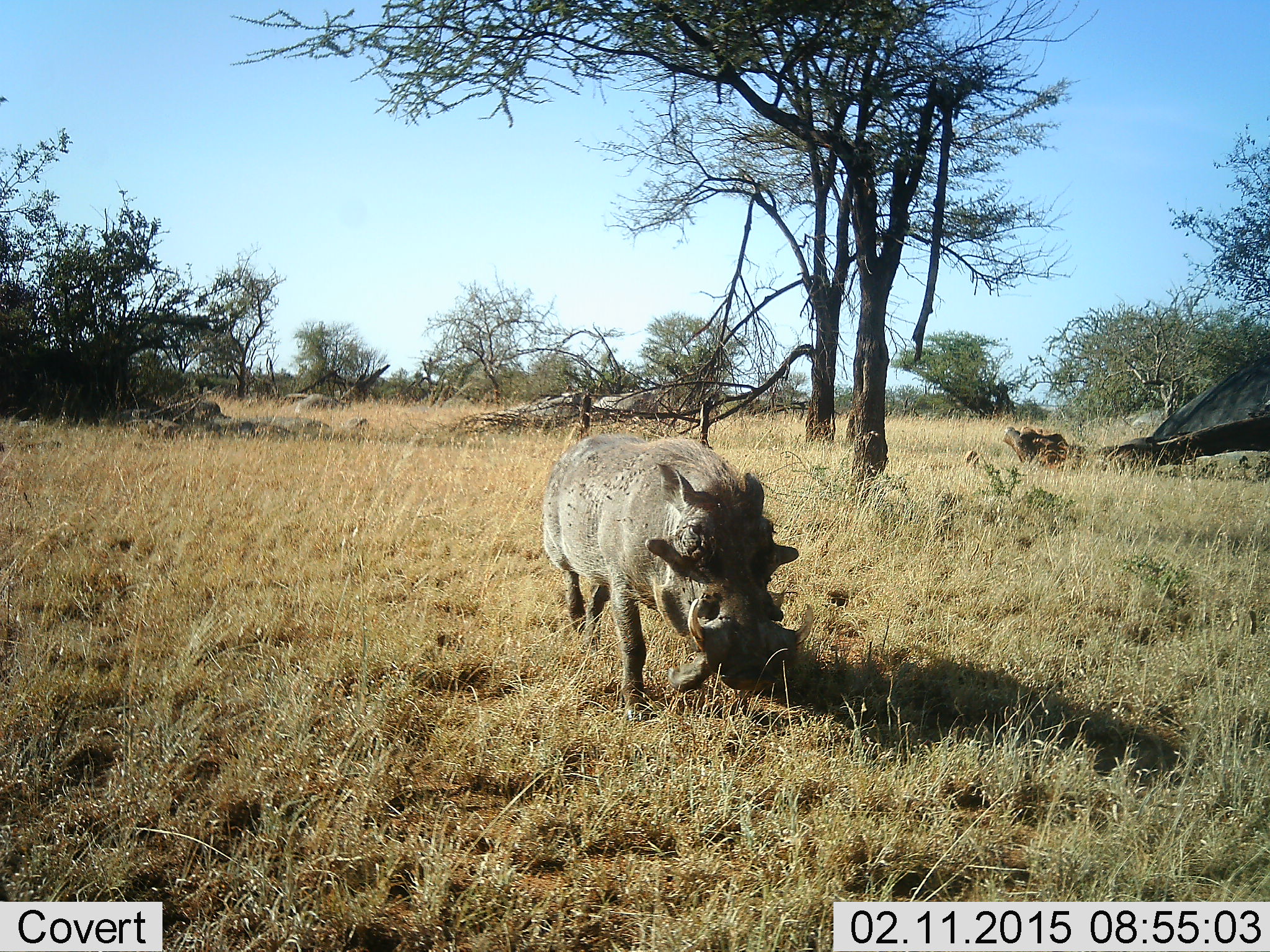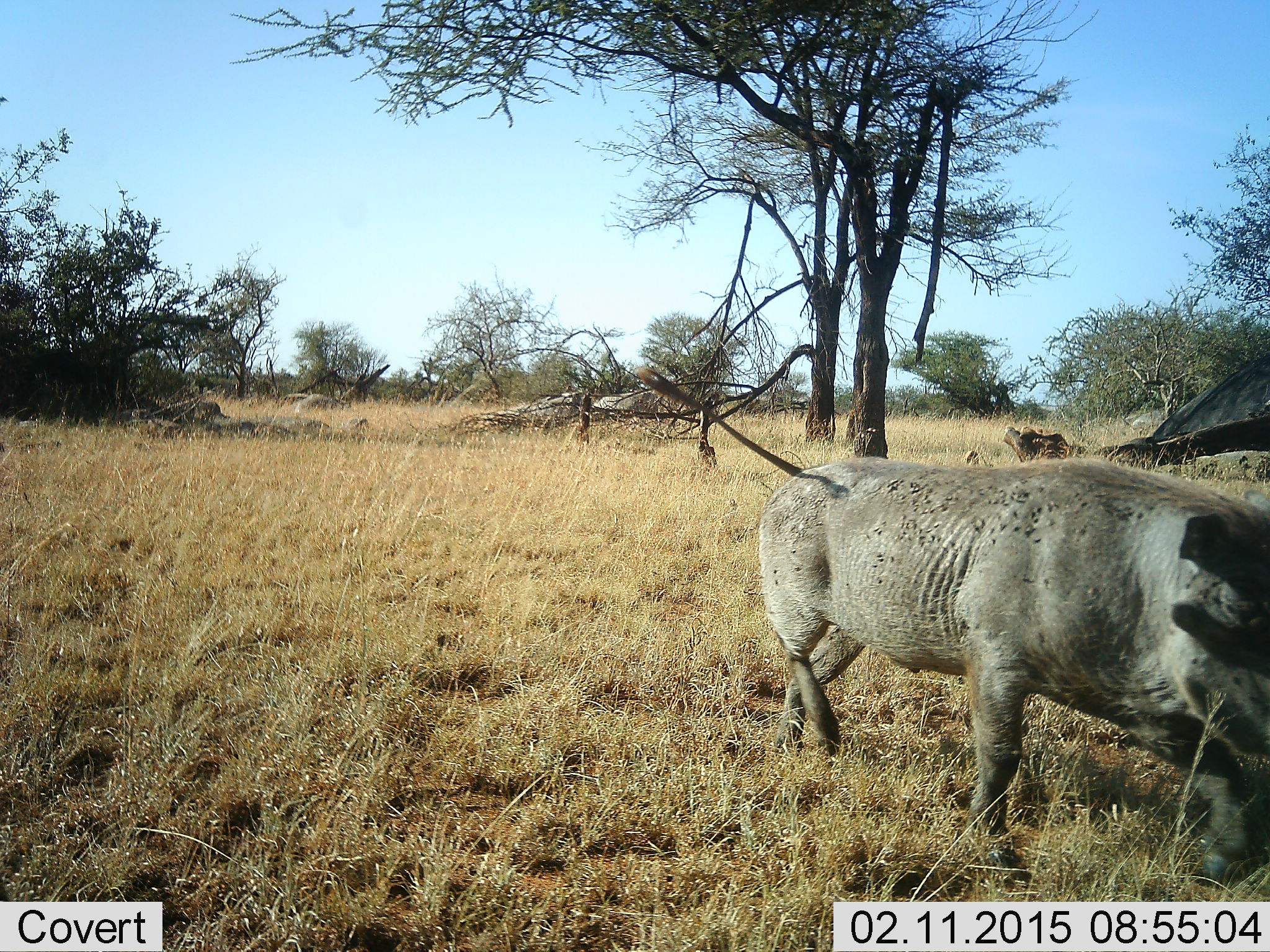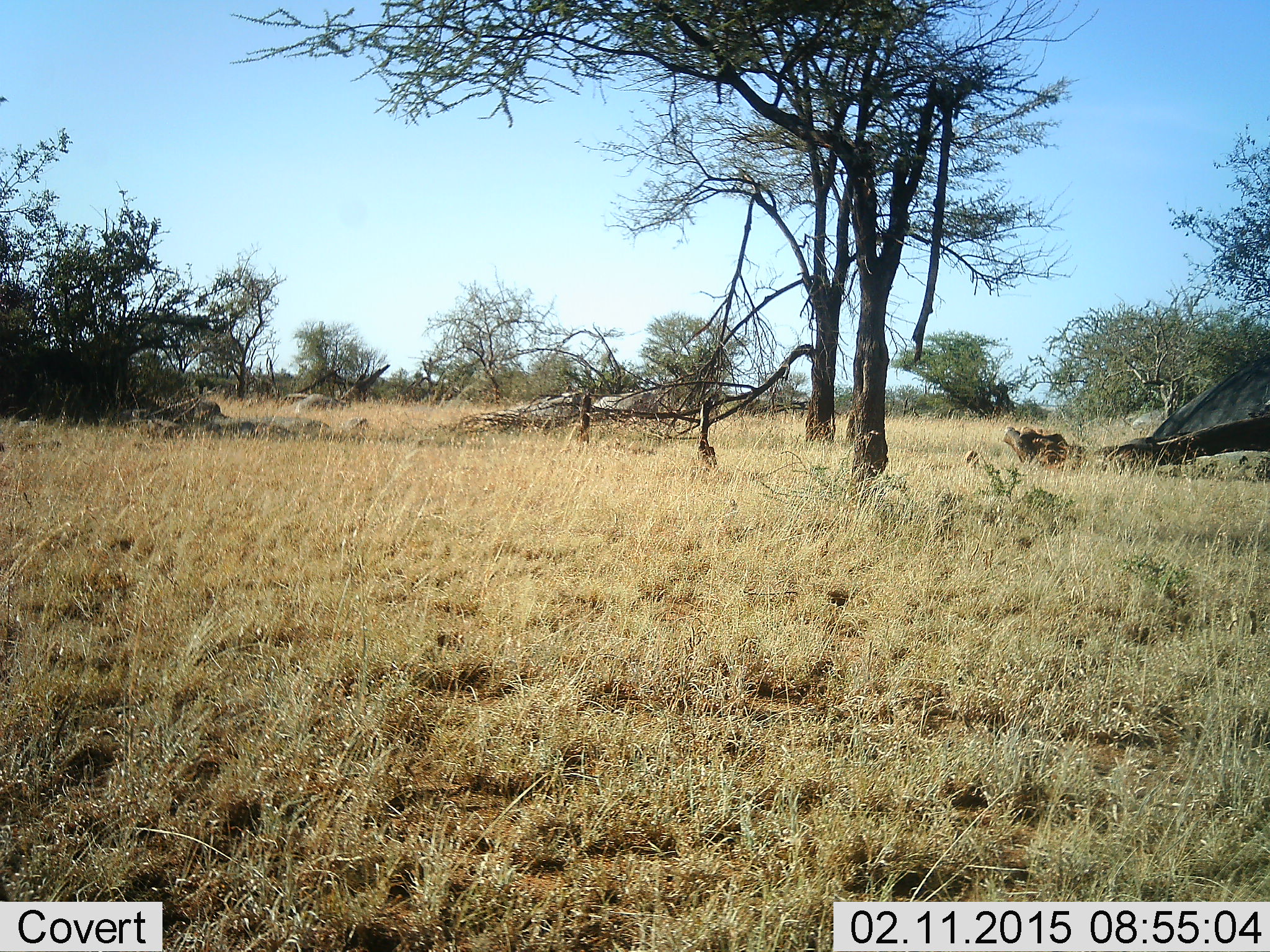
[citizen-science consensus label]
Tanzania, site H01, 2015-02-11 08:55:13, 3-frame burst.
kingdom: Animalia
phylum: Chordata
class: Mammalia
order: Artiodactyla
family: Suidae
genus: Phacochoerus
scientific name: Phacochoerus africanus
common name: warthog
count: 1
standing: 0%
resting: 0%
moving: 90%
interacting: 0%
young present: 0%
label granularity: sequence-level